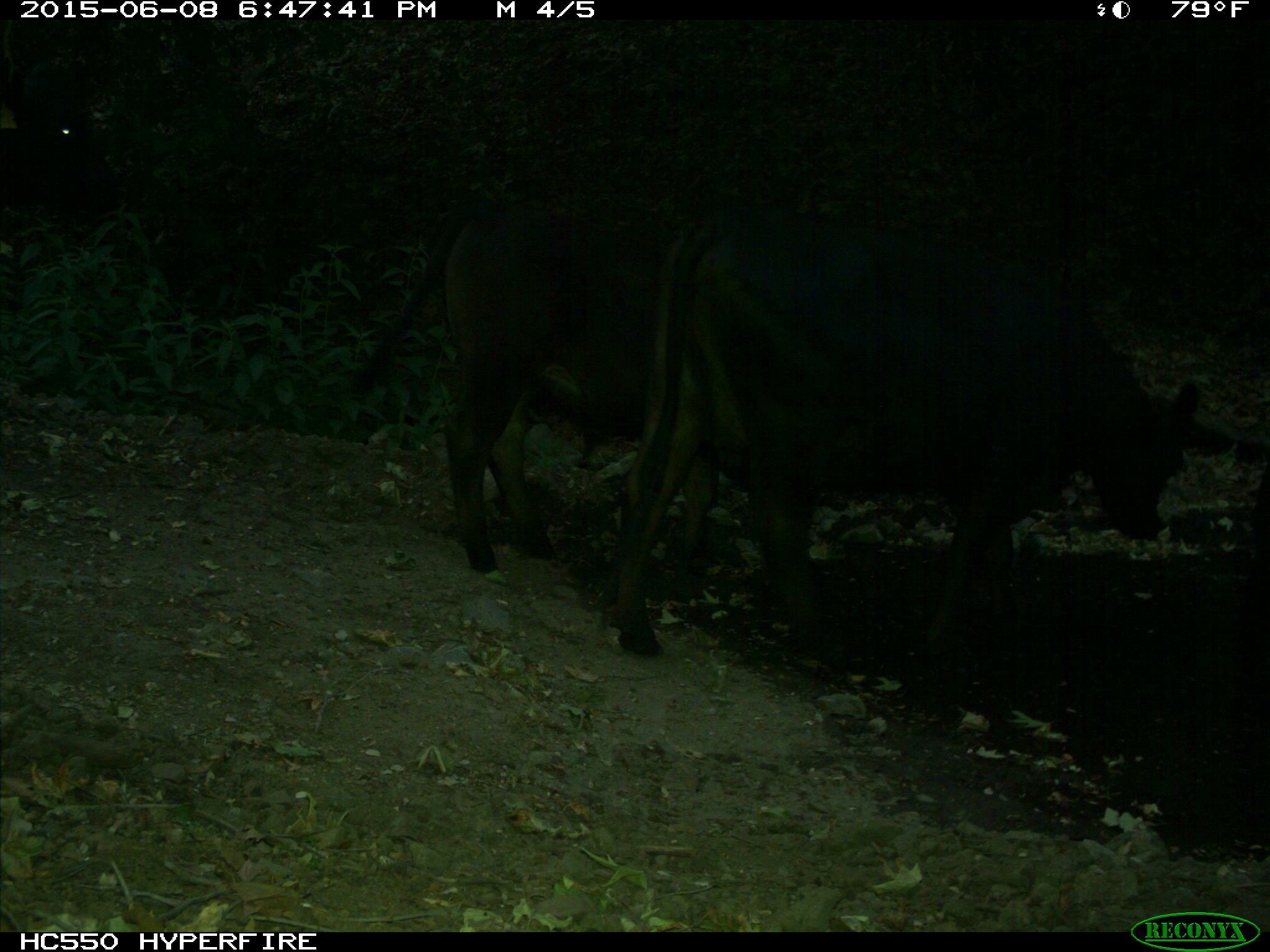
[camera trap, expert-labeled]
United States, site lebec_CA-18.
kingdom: Animalia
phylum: Chordata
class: Mammalia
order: Artiodactyla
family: Bovidae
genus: Bos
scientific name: Bos taurus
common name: domestic cow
Bos taurus (domestic cow).